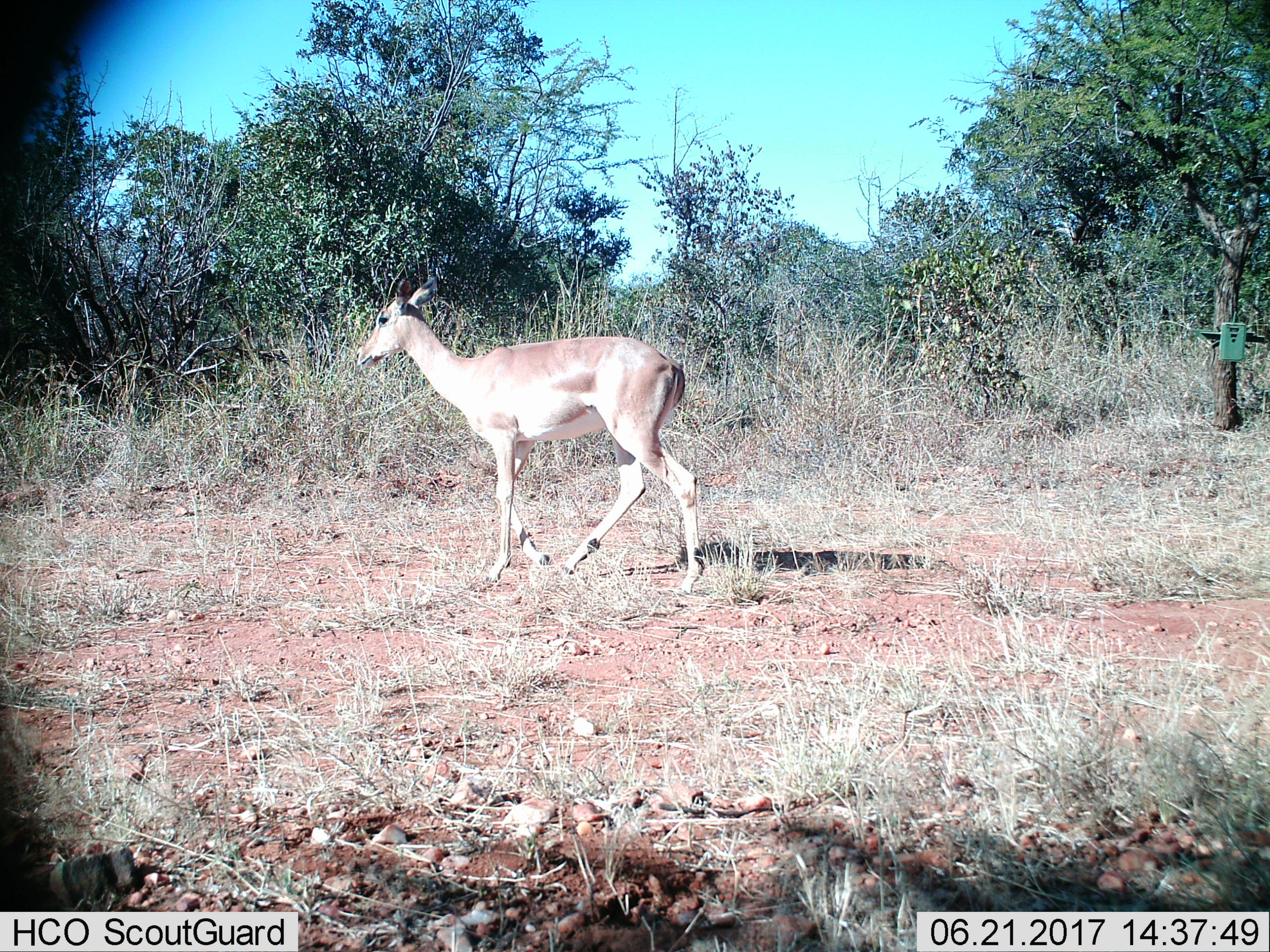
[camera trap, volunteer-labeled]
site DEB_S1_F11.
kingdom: Animalia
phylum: Chordata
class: Mammalia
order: Artiodactyla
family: Bovidae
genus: Aepyceros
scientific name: Aepyceros melampus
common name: impala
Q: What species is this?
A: Impala (Aepyceros melampus).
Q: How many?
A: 1.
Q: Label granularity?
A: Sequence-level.